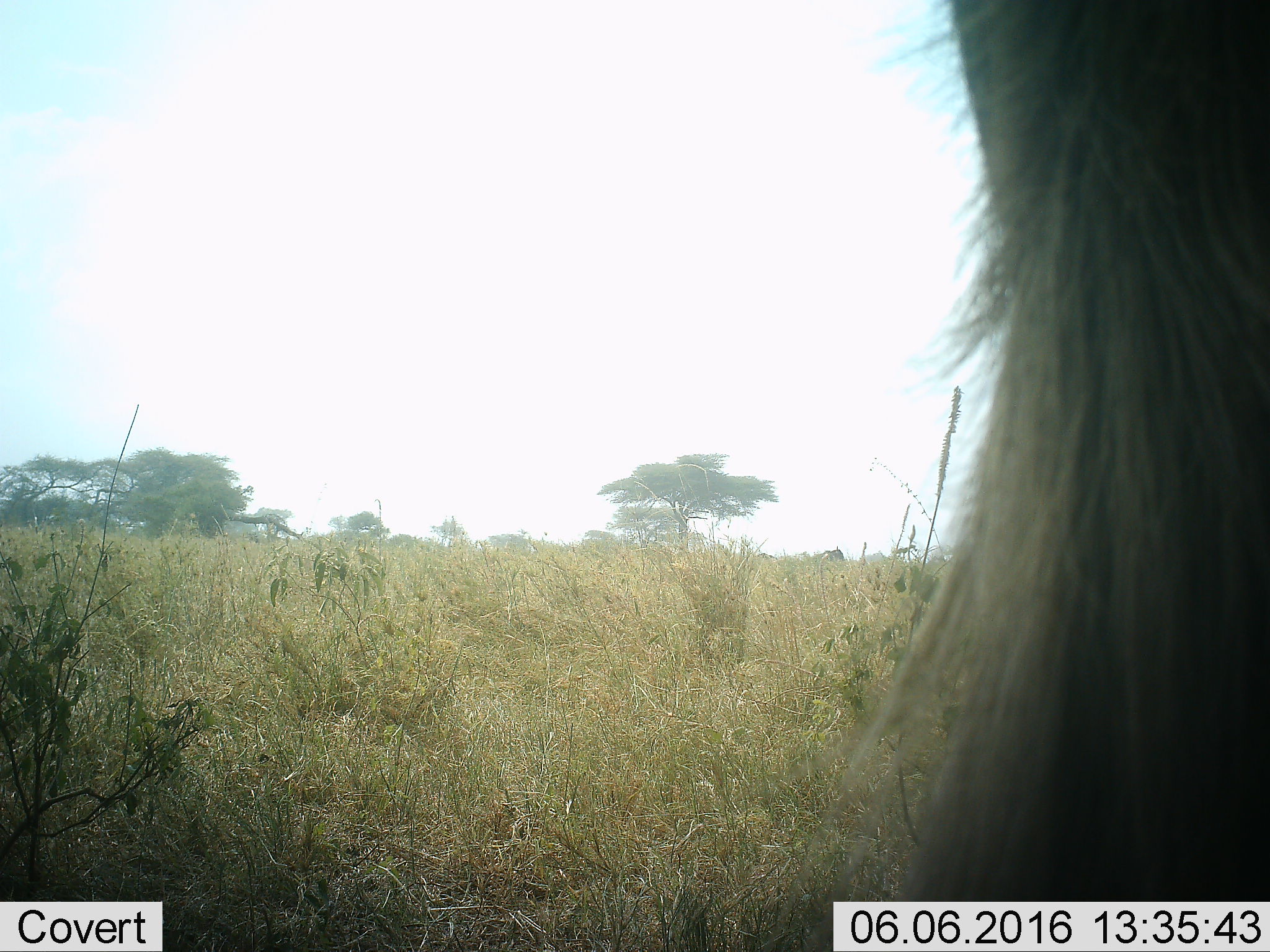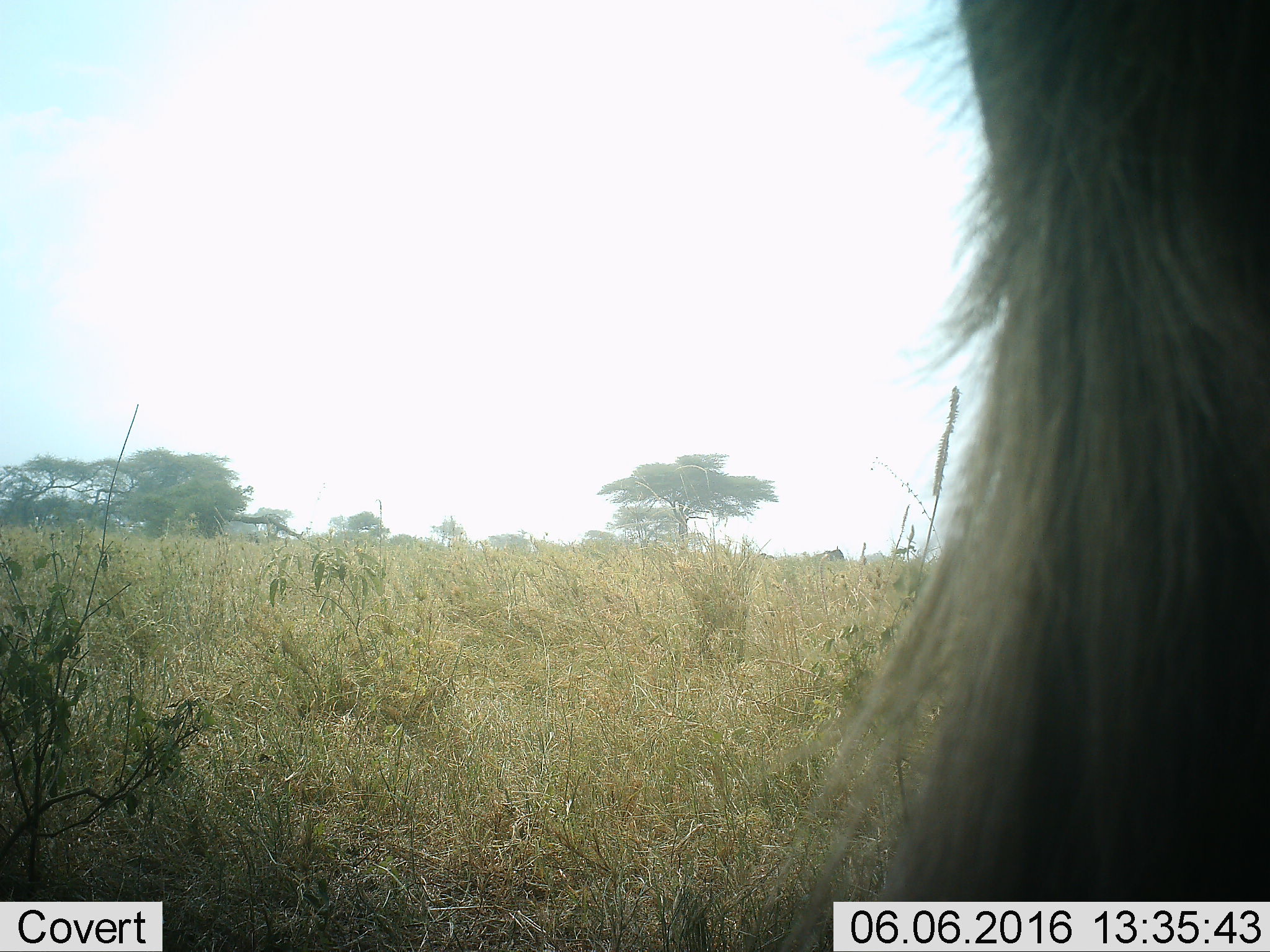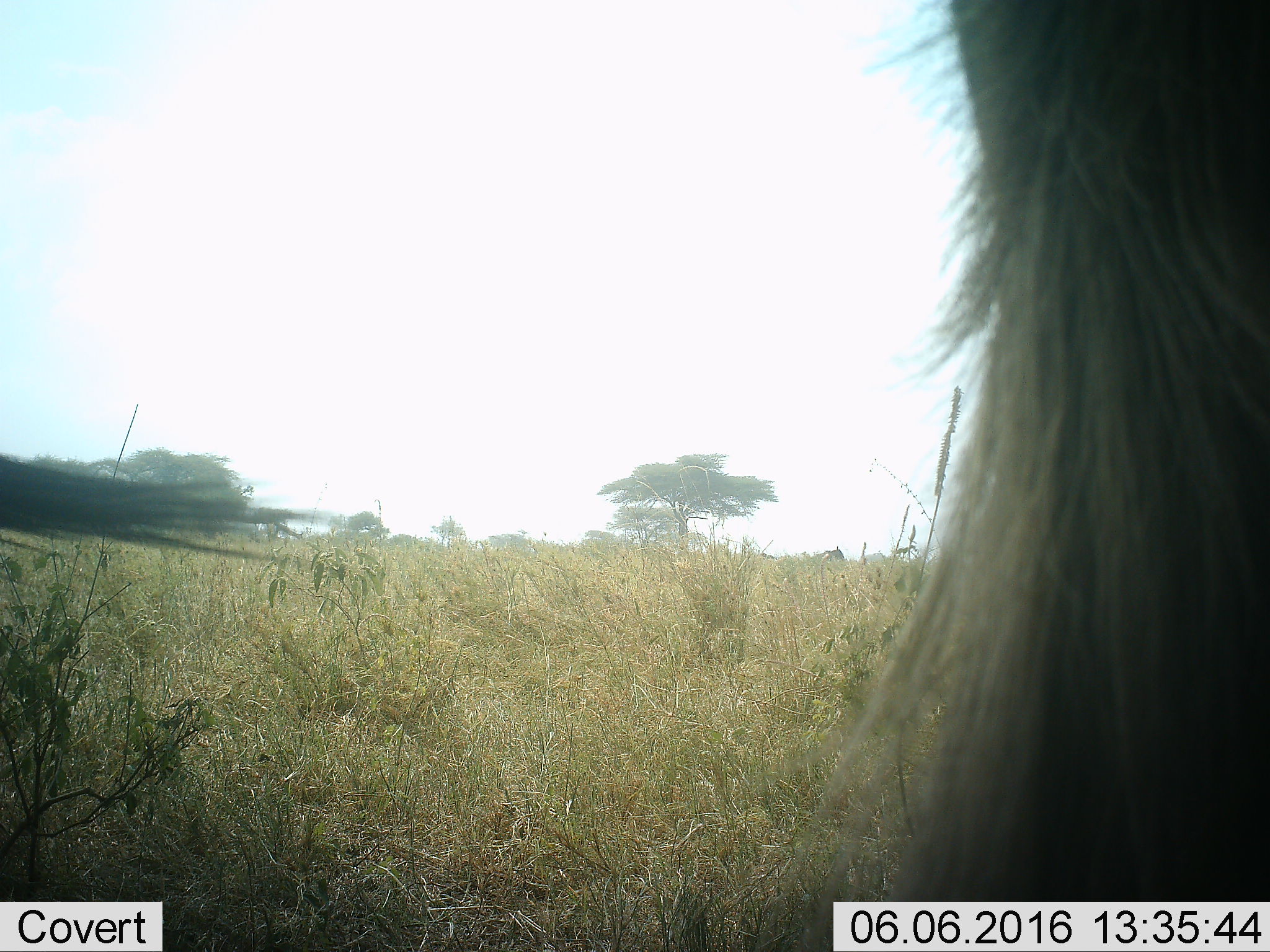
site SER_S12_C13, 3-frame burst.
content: unidentified animal